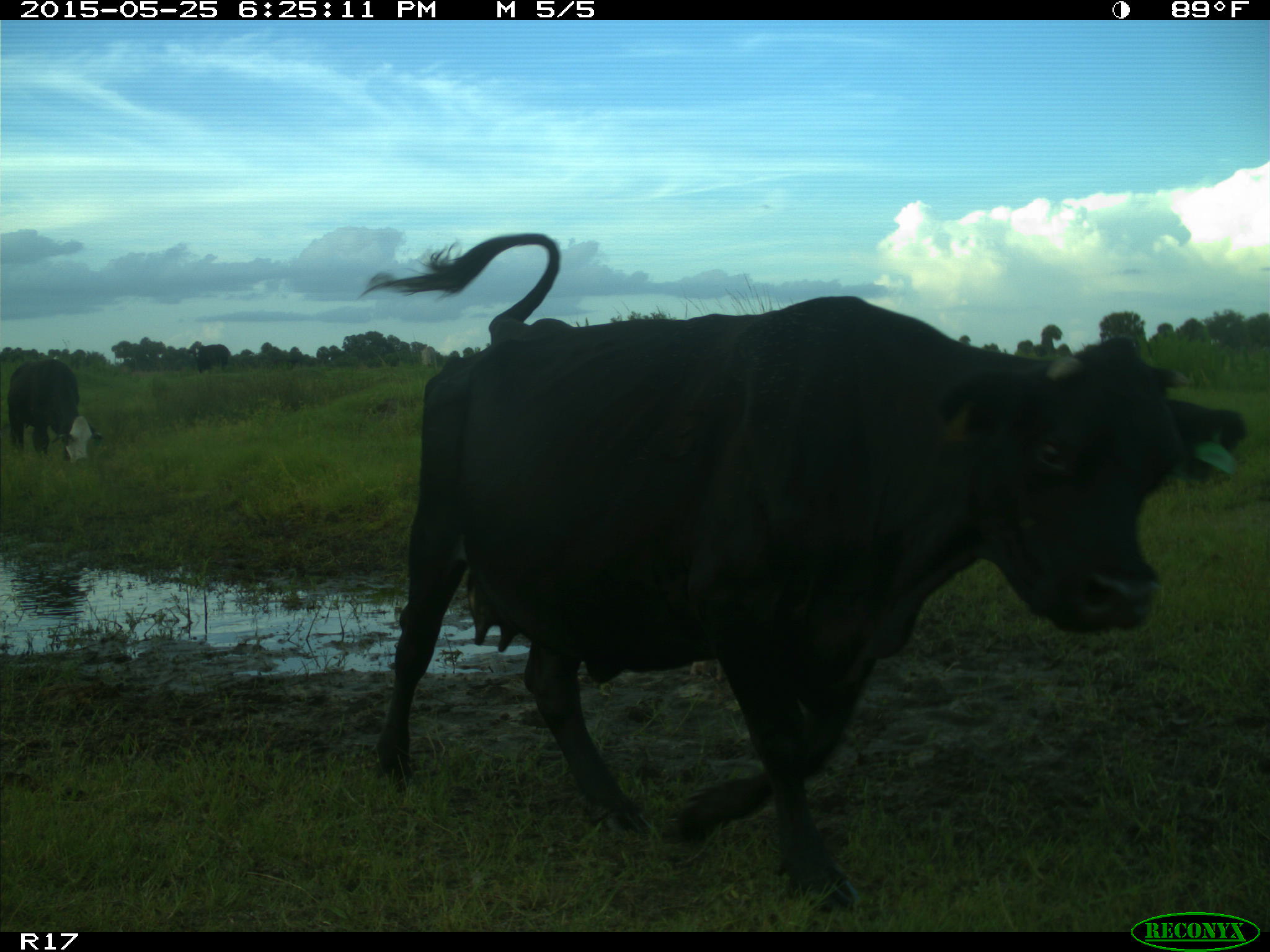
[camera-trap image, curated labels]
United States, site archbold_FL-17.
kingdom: Animalia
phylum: Chordata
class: Mammalia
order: Artiodactyla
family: Bovidae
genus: Bos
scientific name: Bos taurus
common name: domestic cow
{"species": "Bos taurus (domestic cow)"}